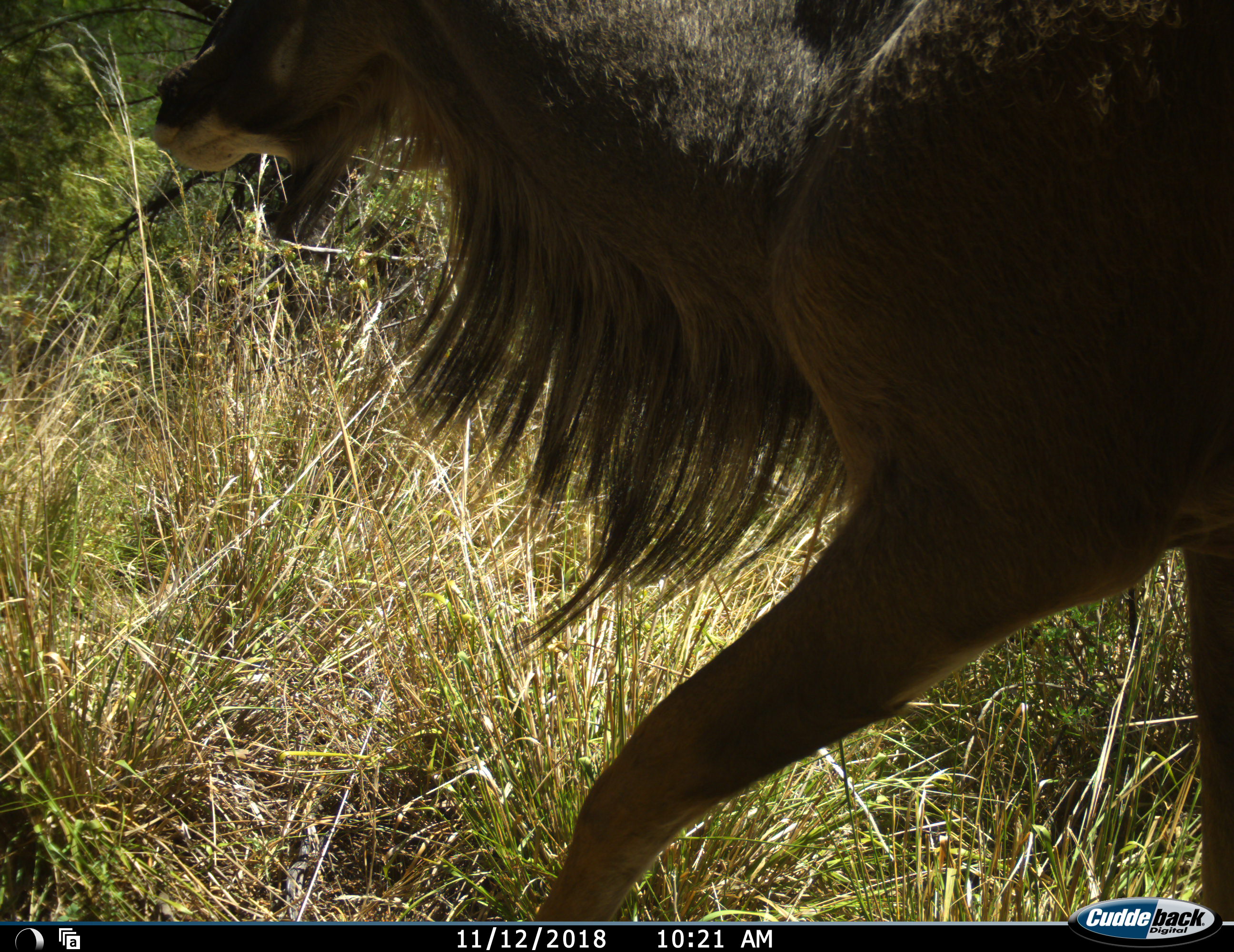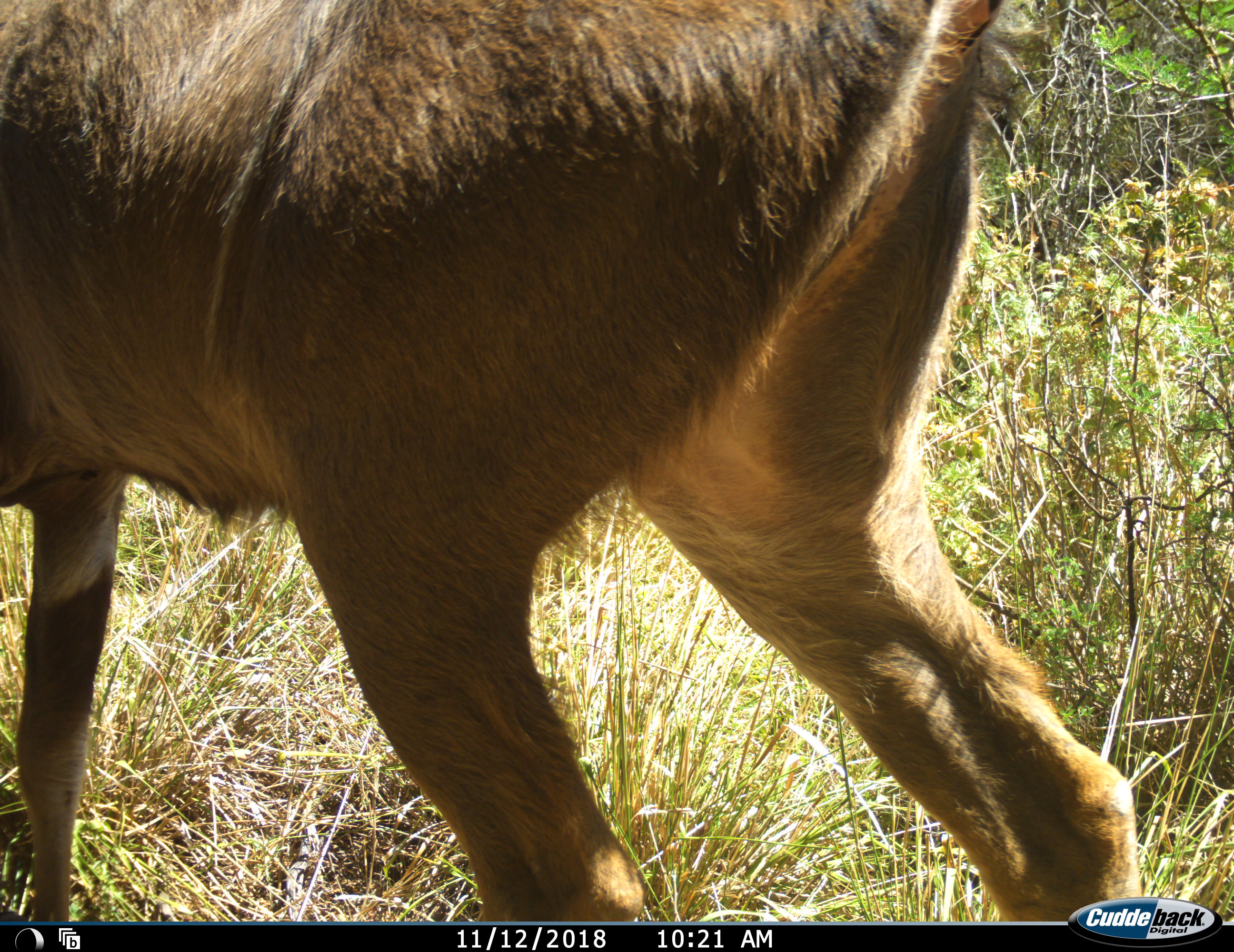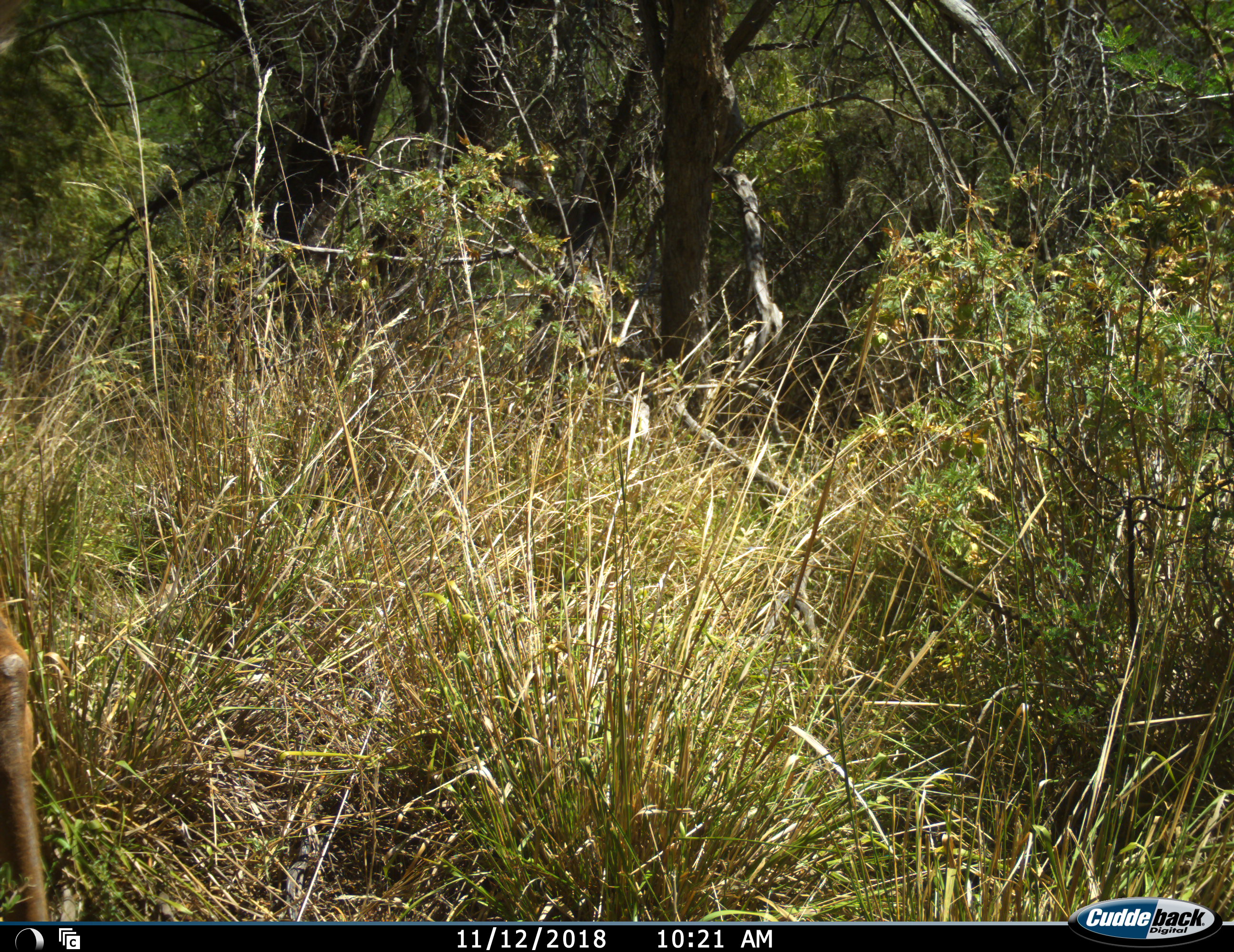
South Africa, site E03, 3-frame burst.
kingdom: Animalia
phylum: Chordata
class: Mammalia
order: Artiodactyla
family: Bovidae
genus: Tragelaphus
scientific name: Tragelaphus strepsiceros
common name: greater kudu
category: kudu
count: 1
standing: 25%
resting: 0%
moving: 100%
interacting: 0%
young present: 0%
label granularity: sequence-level